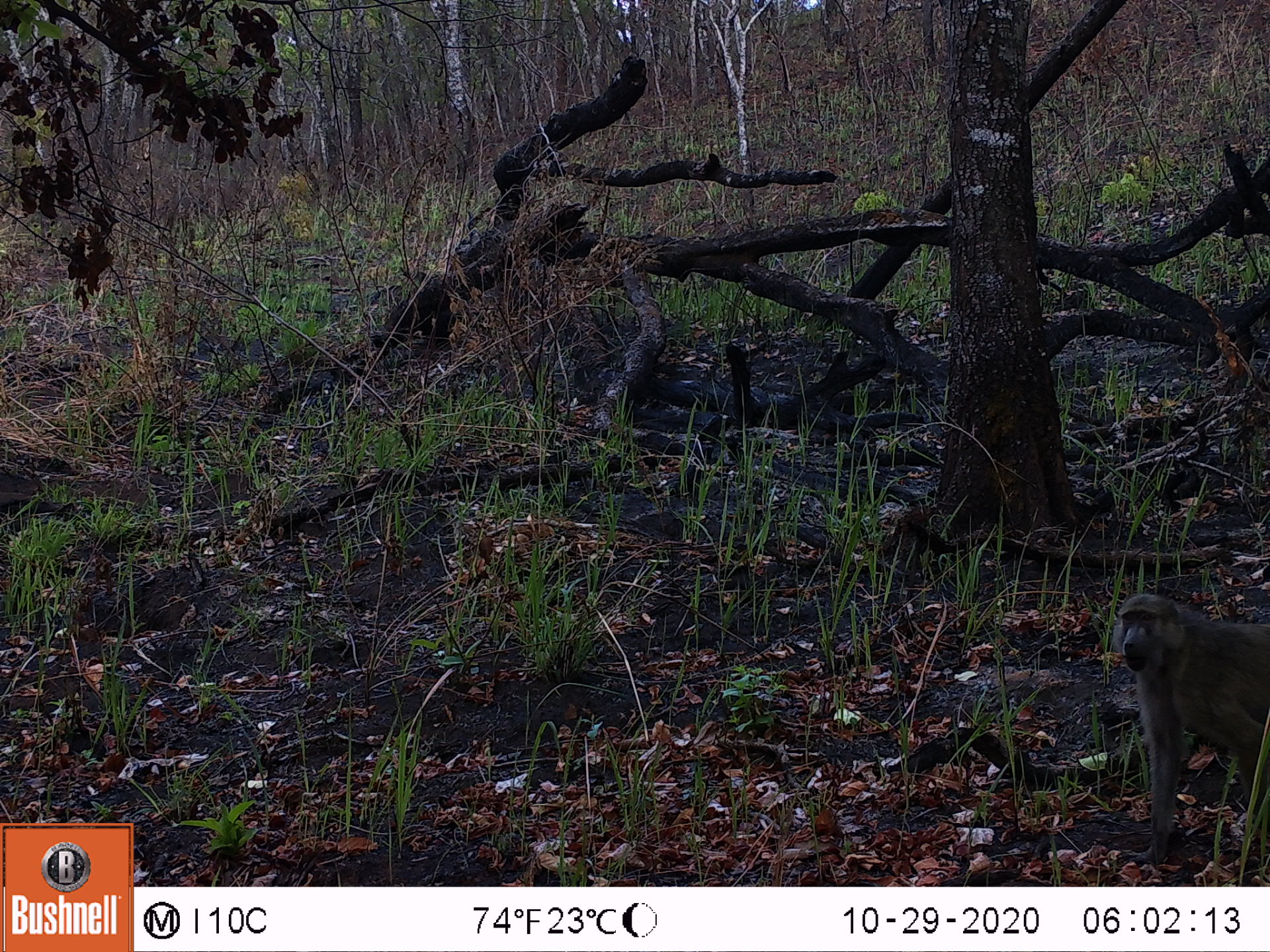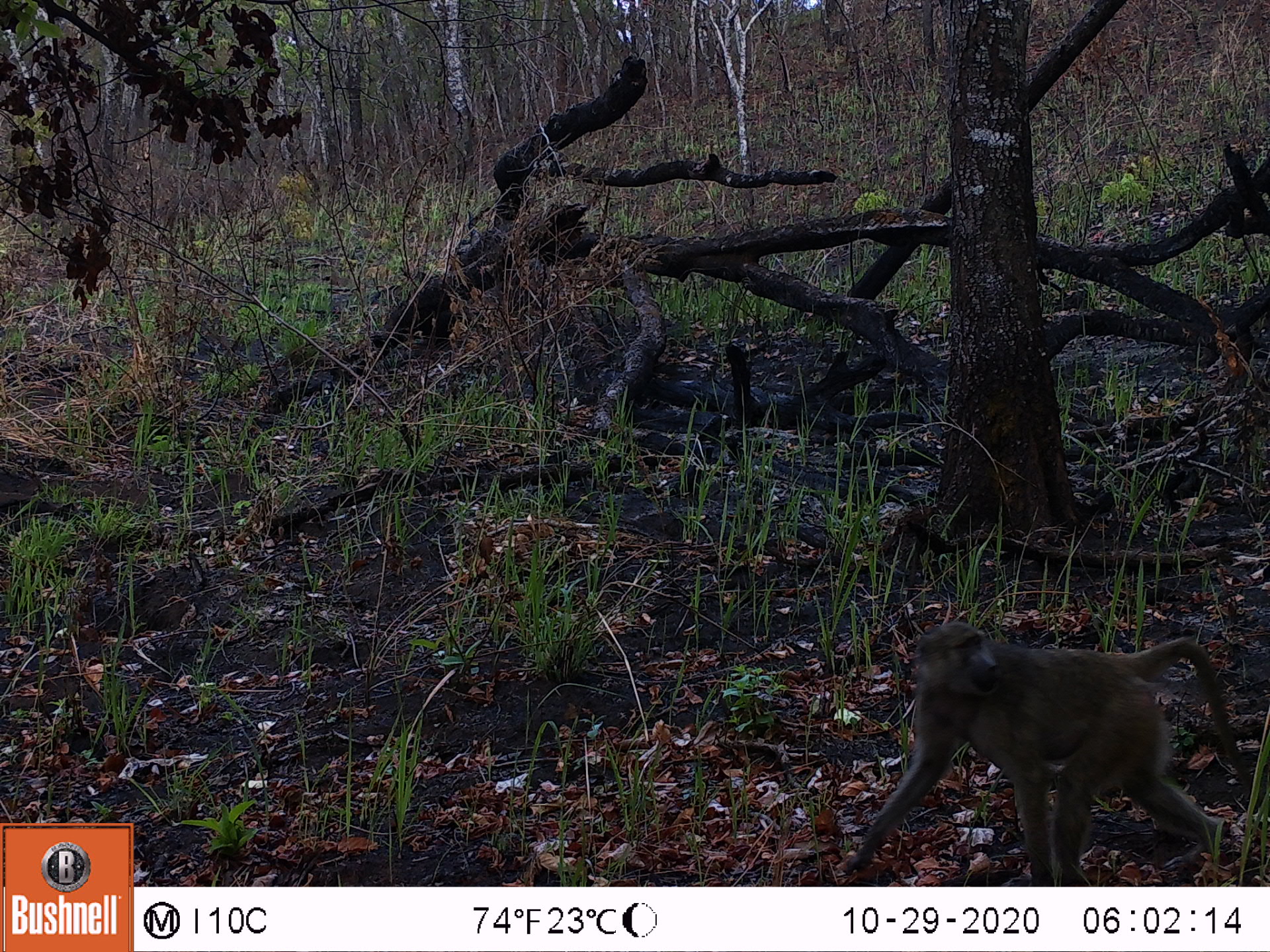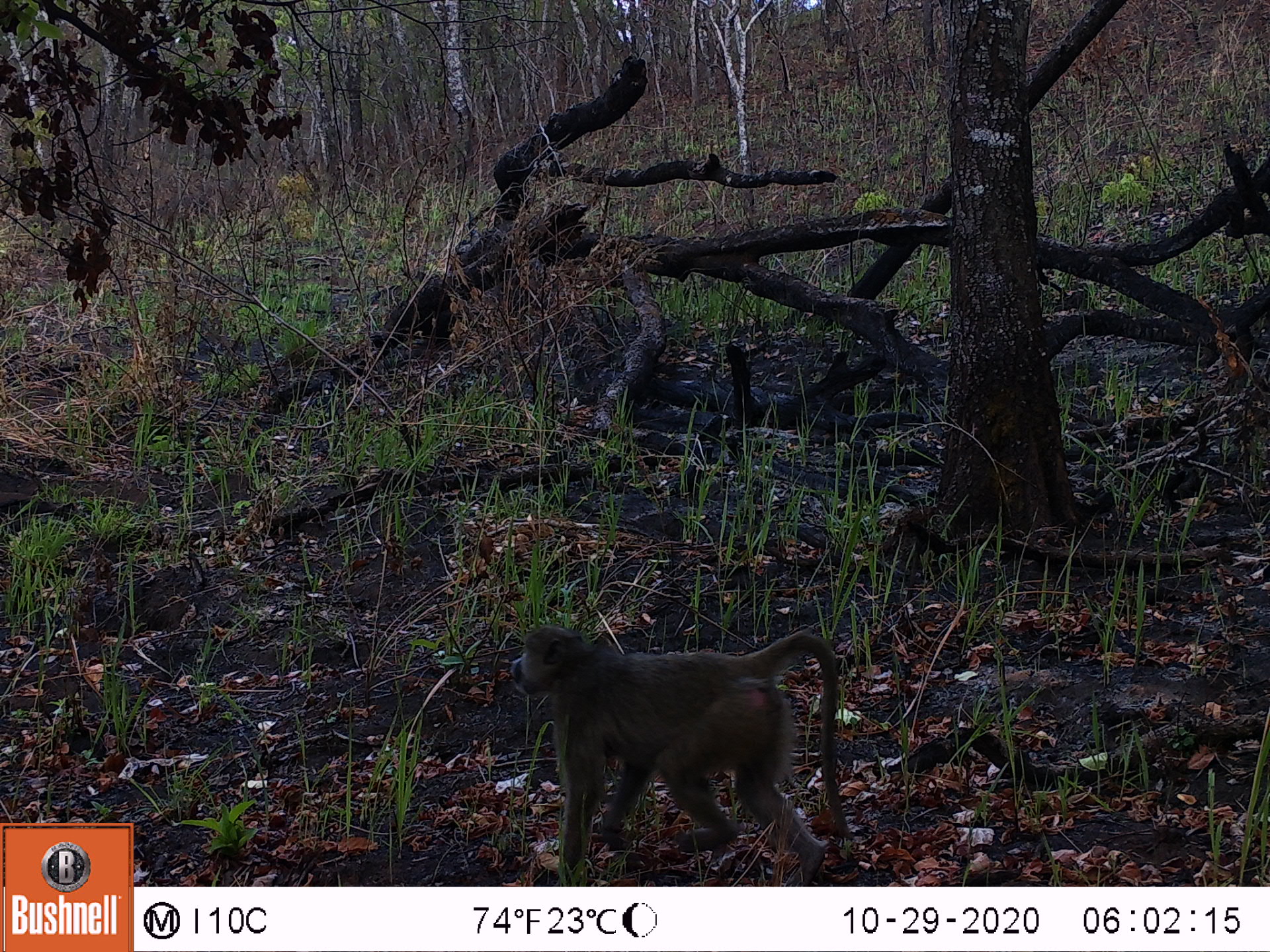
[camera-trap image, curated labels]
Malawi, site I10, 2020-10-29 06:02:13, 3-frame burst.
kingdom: Animalia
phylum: Chordata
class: Mammalia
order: Primates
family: Cercopithecidae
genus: Papio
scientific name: Papio cynocephalus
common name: yellow baboon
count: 1